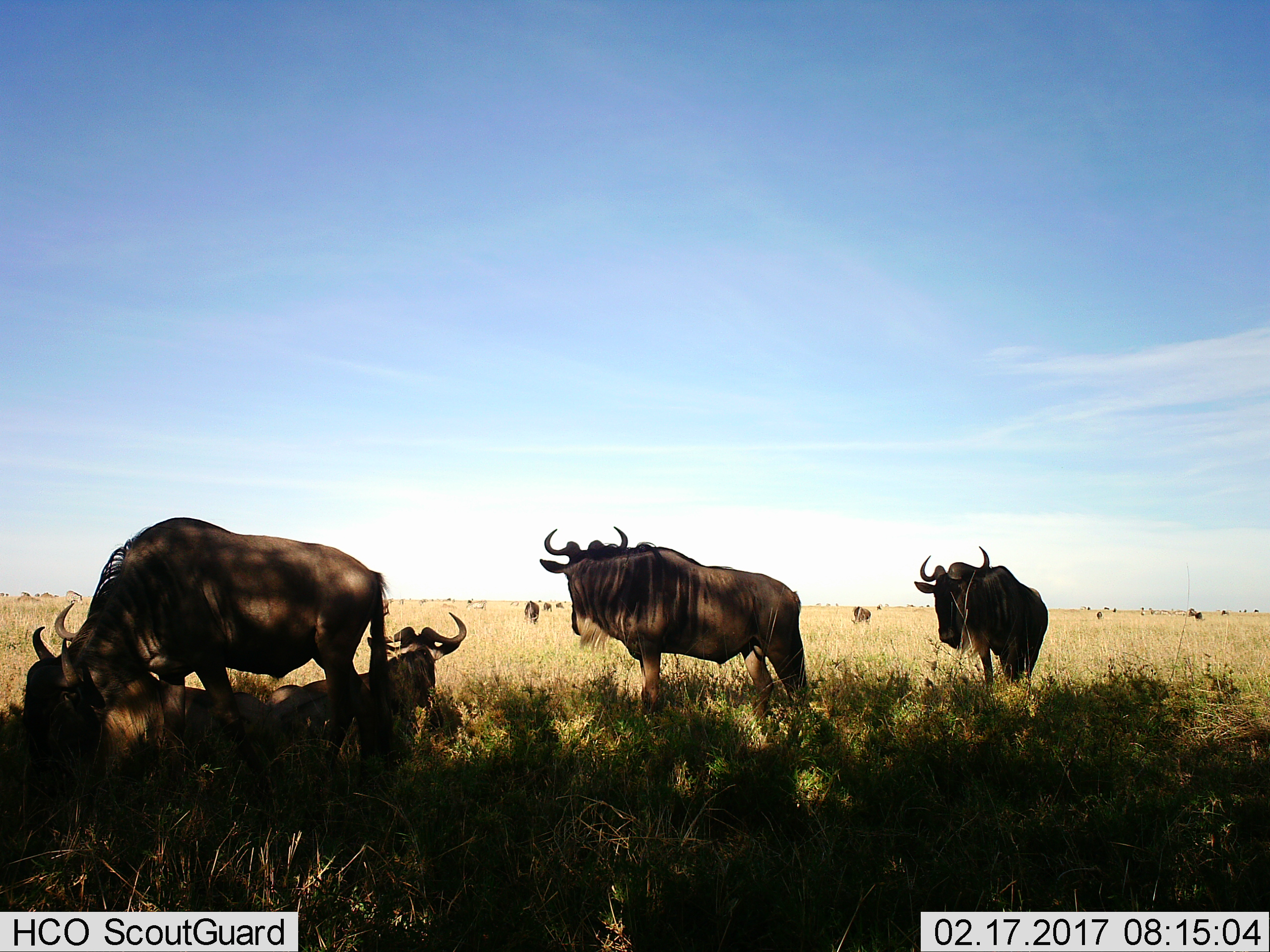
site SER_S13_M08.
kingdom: Animalia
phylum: Chordata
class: Mammalia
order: Artiodactyla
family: Bovidae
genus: Connochaetes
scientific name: Connochaetes taurinus taurinus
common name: blue wildebeest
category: wildebeestblue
Wildebeestblue (blue wildebeest) (Connochaetes taurinus taurinus), count 11-50. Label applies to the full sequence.